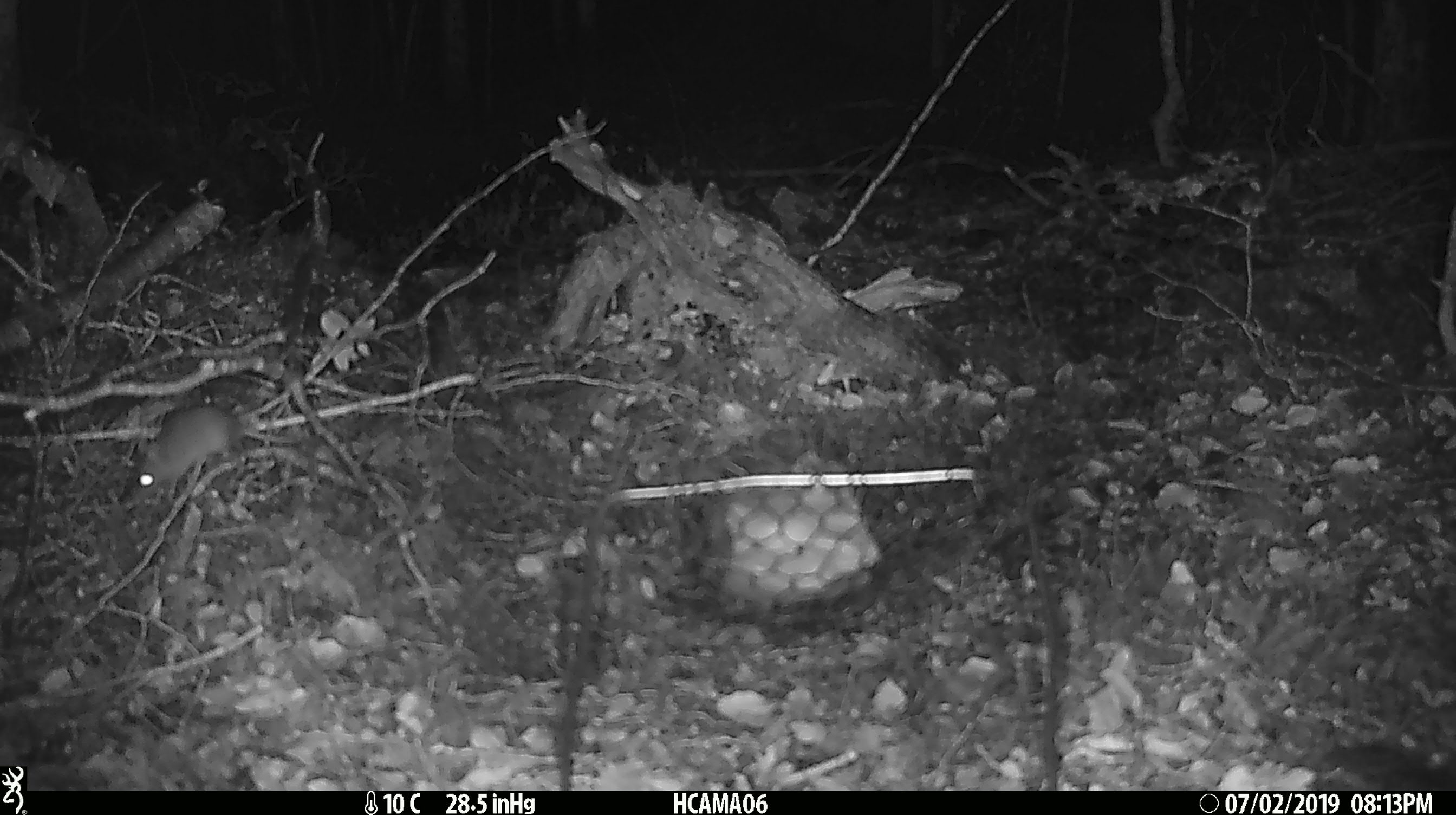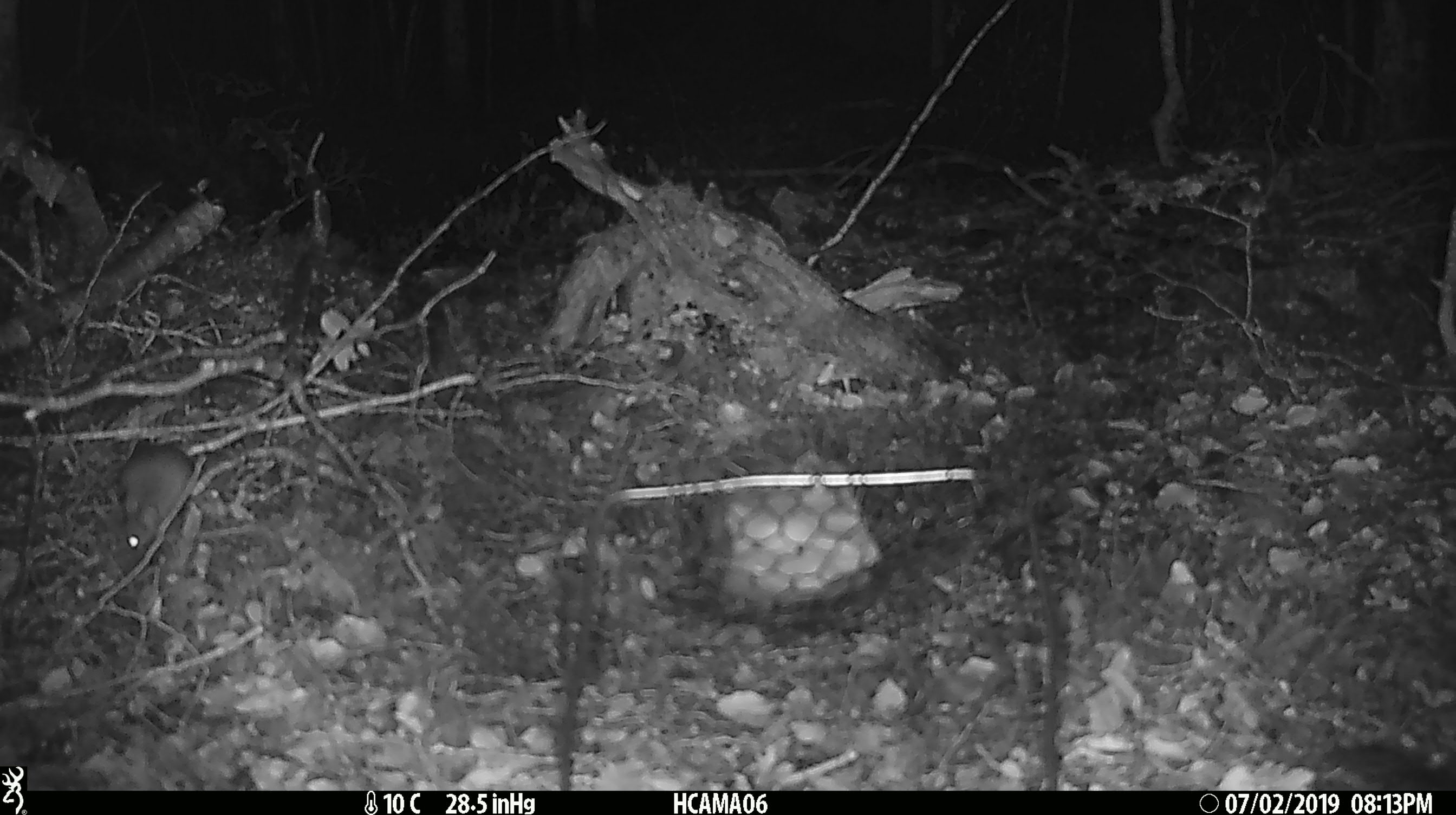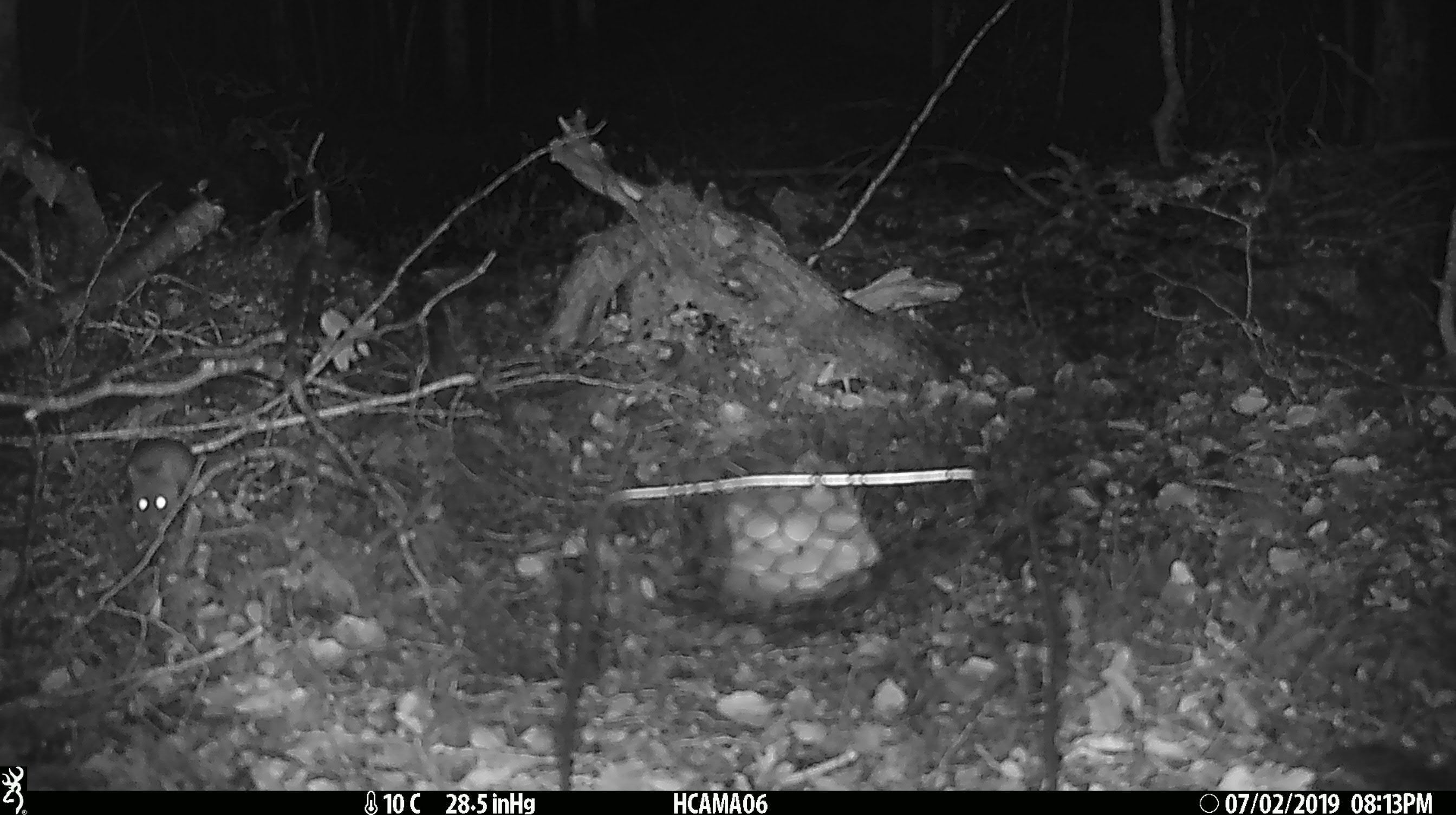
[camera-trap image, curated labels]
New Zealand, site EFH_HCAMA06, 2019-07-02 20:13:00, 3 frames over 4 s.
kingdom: Animalia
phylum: Chordata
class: Mammalia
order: Rodentia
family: Muridae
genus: Mus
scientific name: Mus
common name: mouse